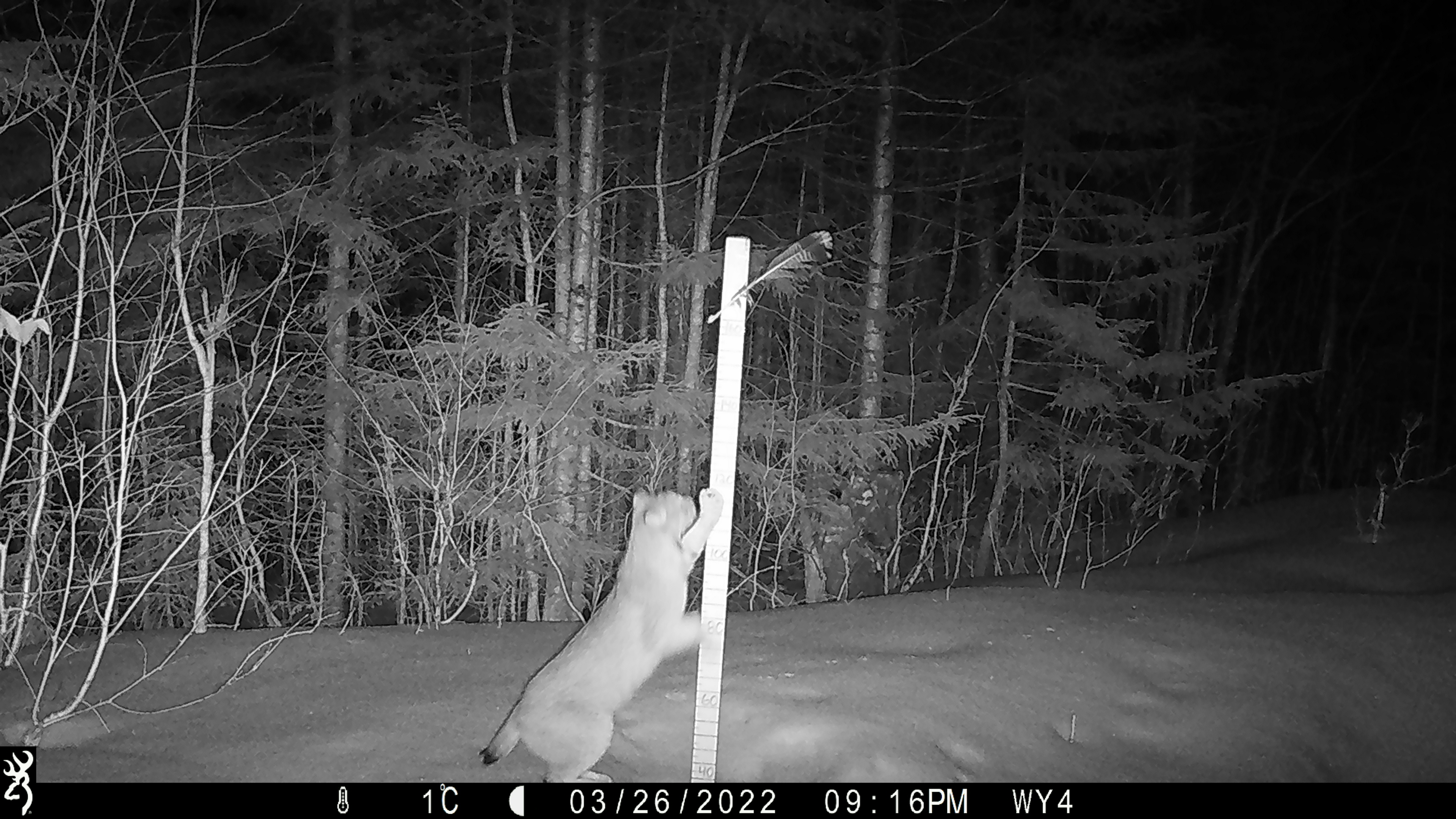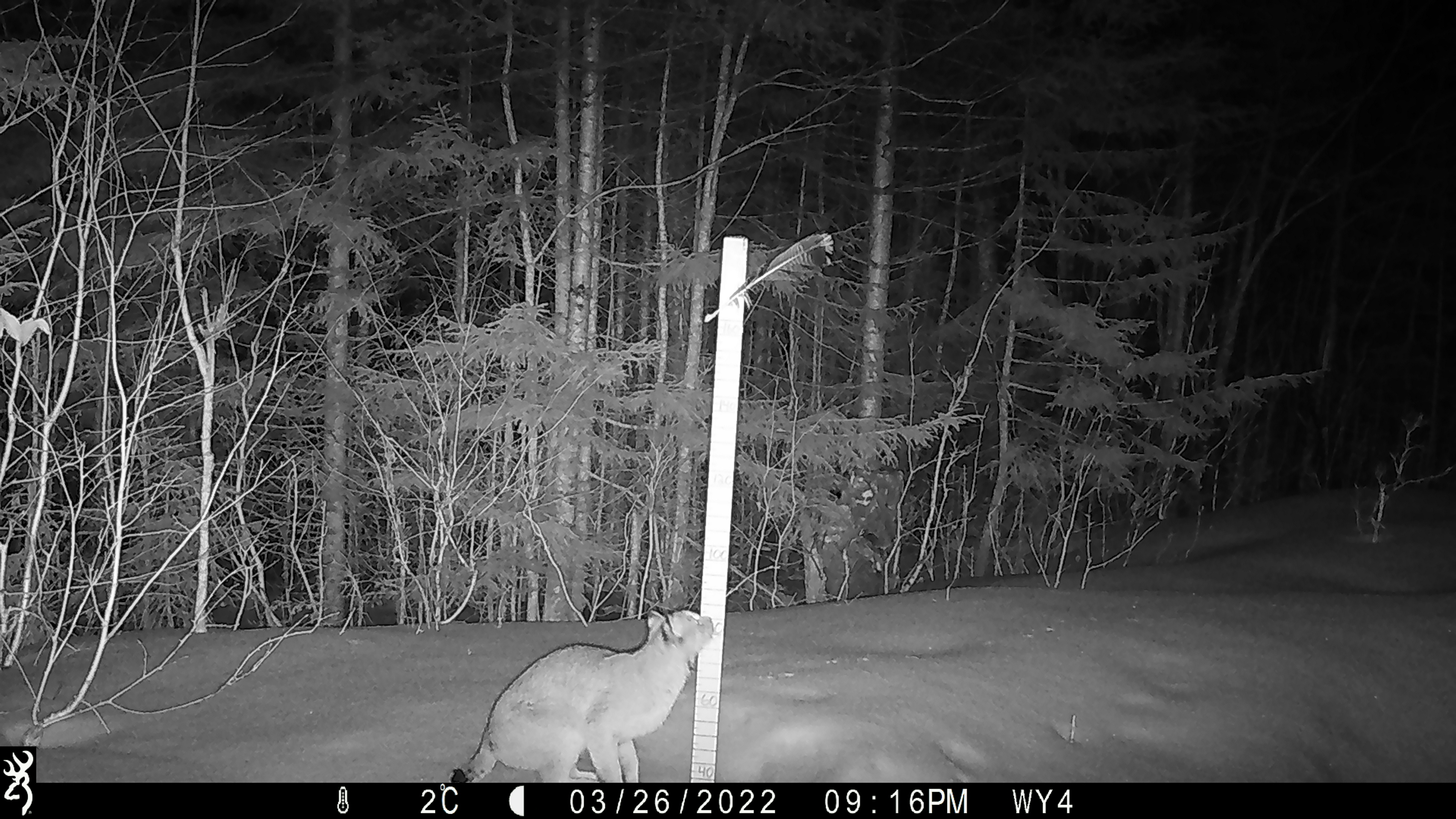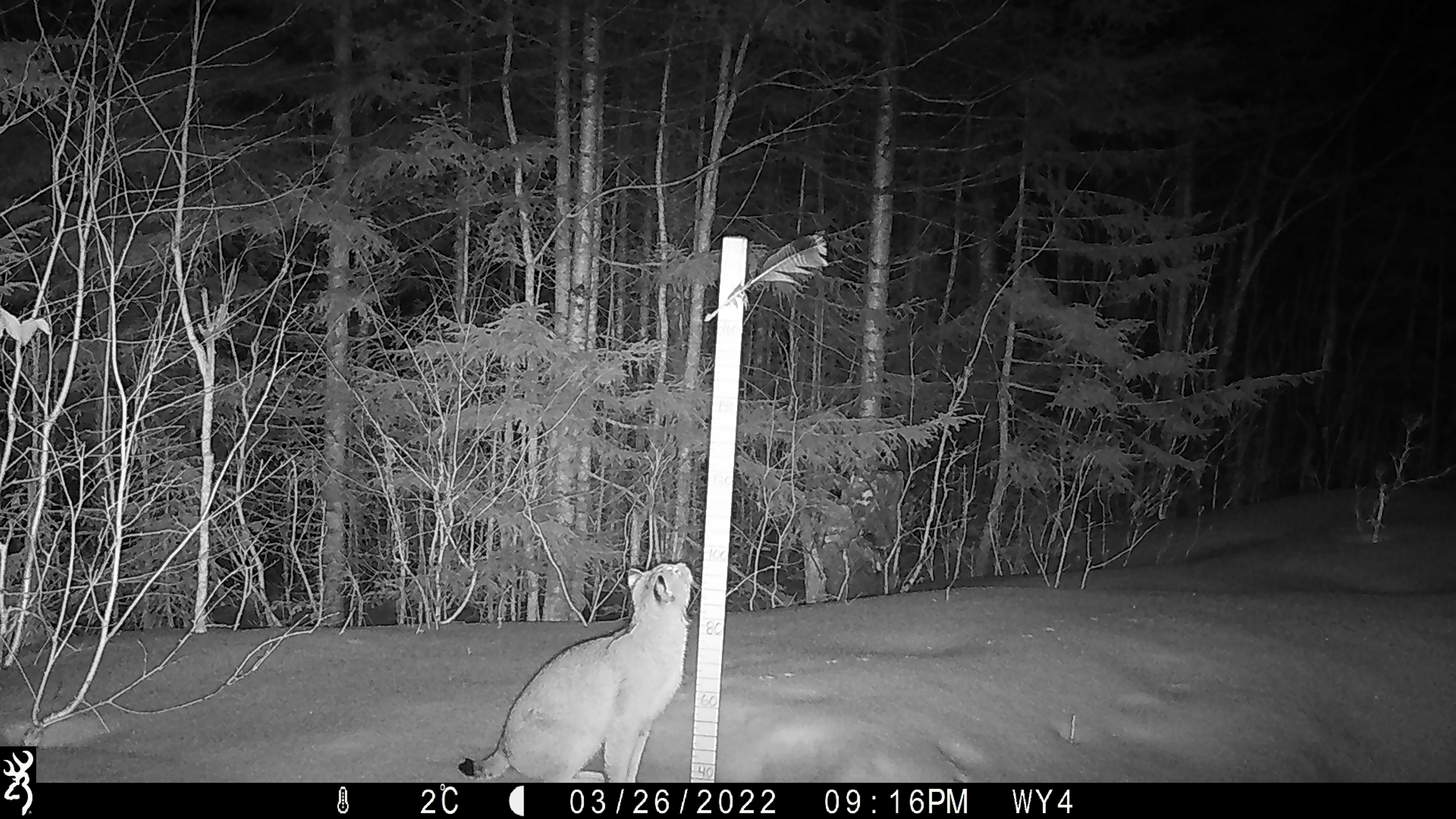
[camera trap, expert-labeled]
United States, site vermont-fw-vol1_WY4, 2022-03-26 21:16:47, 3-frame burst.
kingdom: Animalia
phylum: Chordata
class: Mammalia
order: Carnivora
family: Felidae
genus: Lynx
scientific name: Lynx rufus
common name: bobcat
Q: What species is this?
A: Bobcat (Lynx rufus).